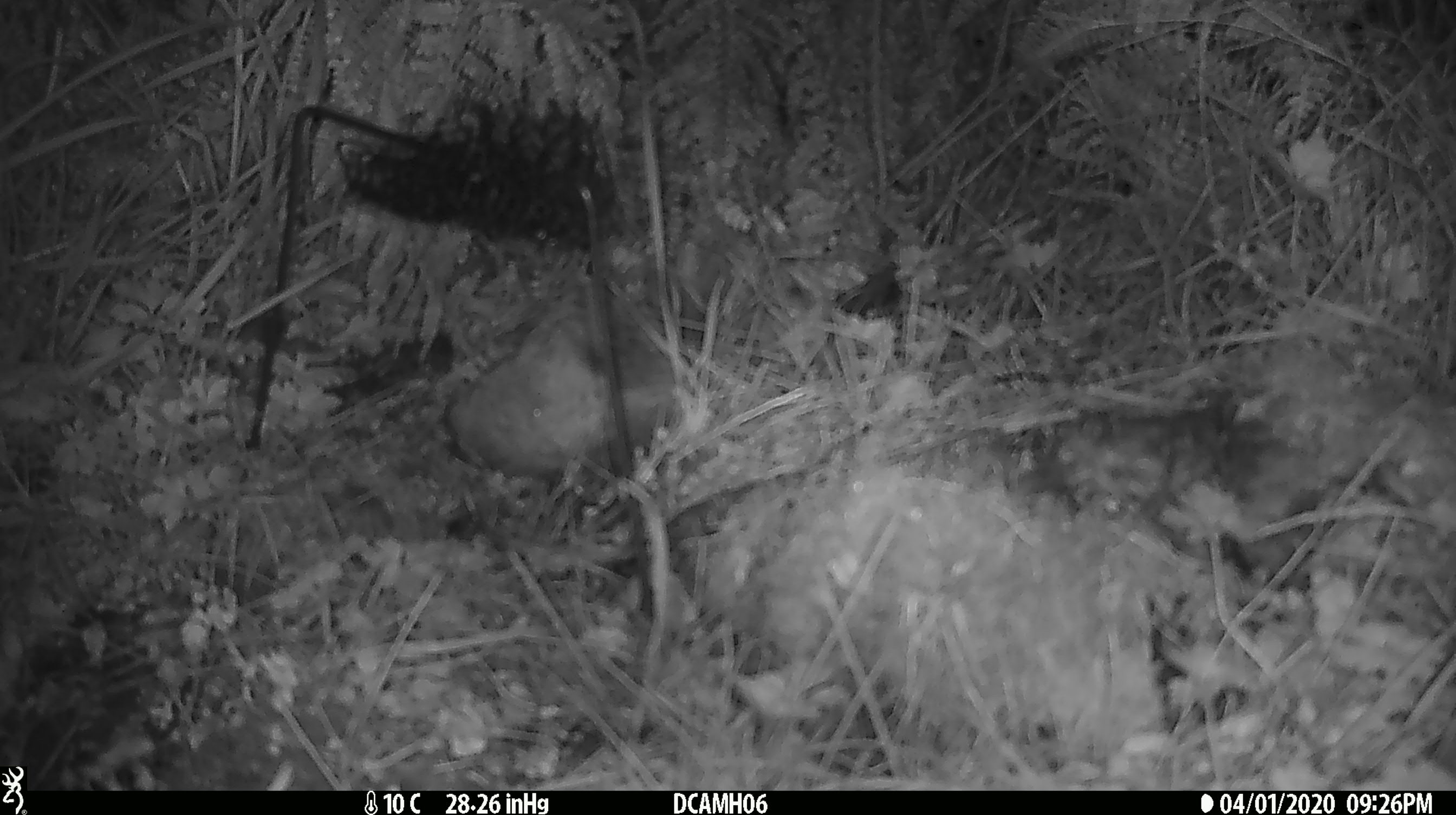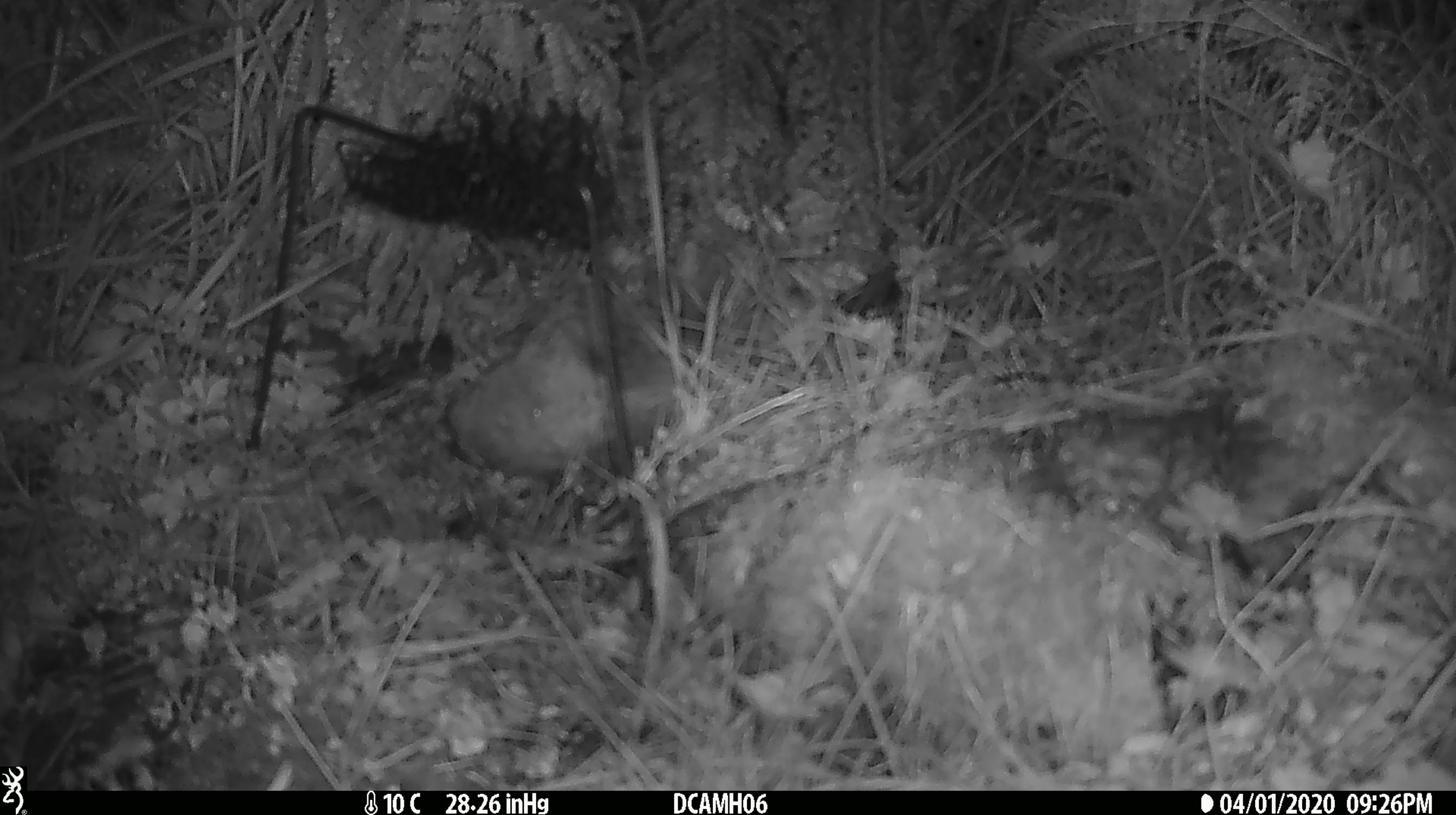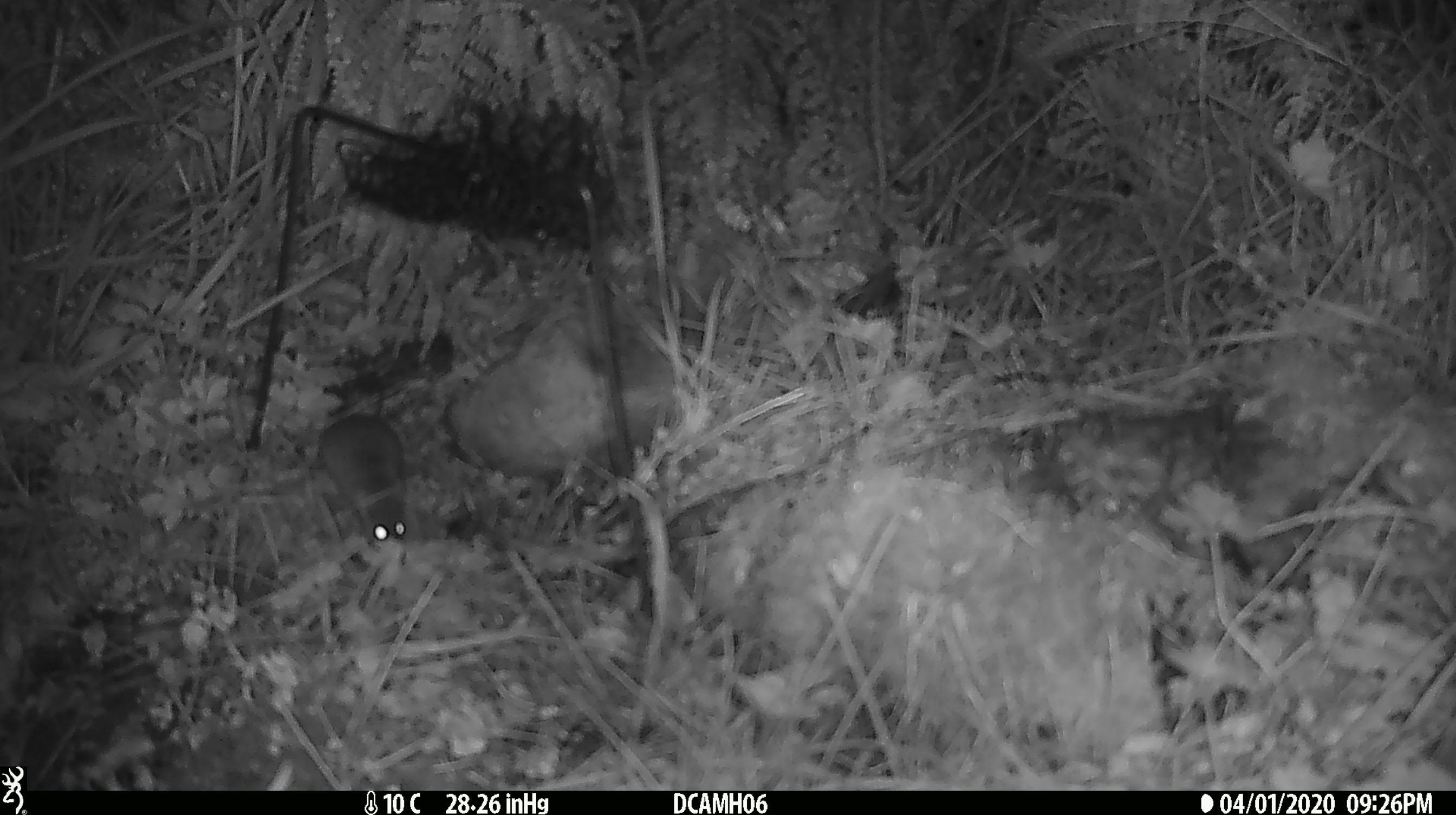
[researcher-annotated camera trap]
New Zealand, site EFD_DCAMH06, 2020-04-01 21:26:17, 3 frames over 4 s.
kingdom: Animalia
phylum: Chordata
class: Mammalia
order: Rodentia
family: Muridae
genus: Mus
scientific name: Mus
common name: mouse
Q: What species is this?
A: Mouse (Mus).